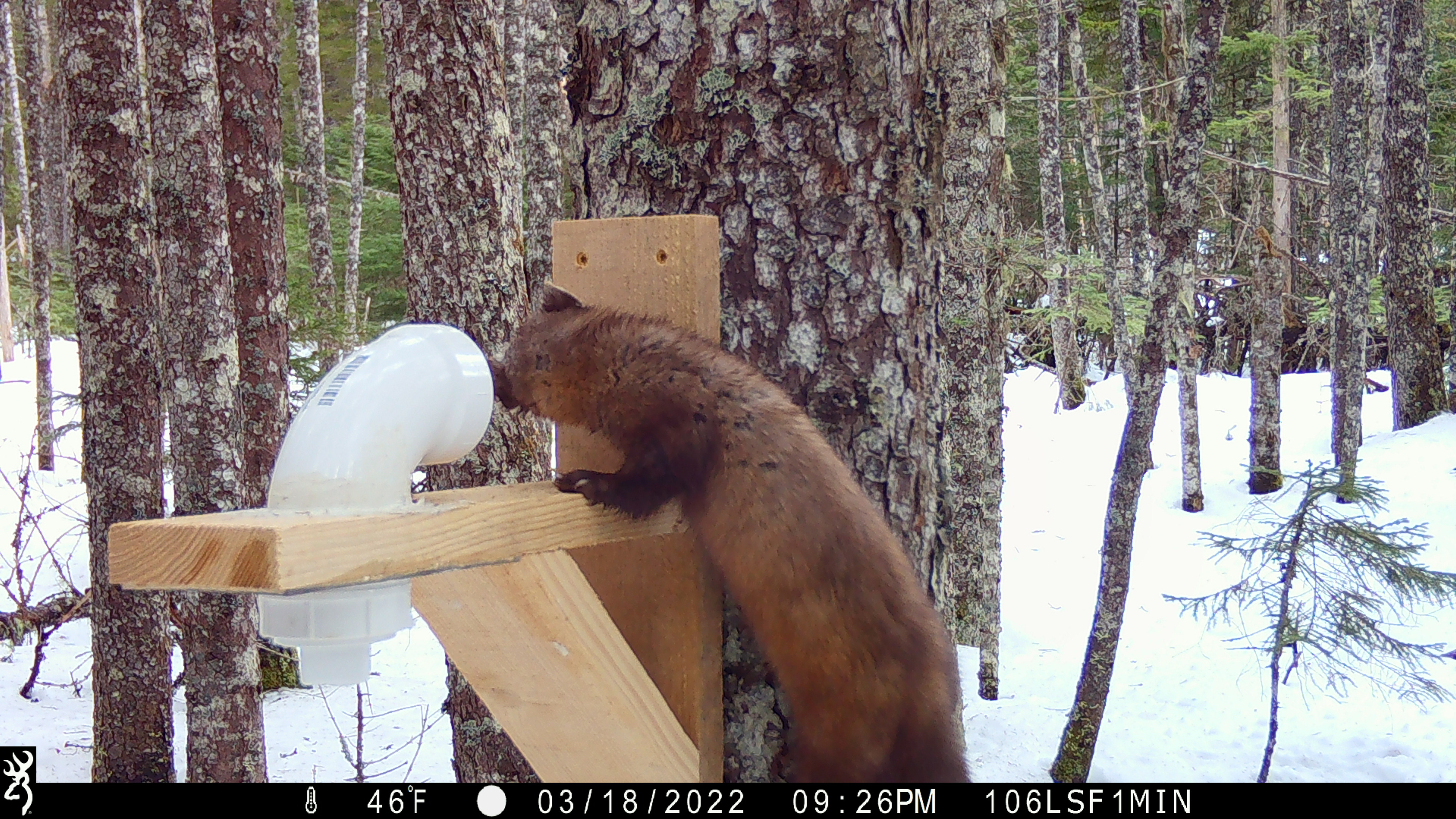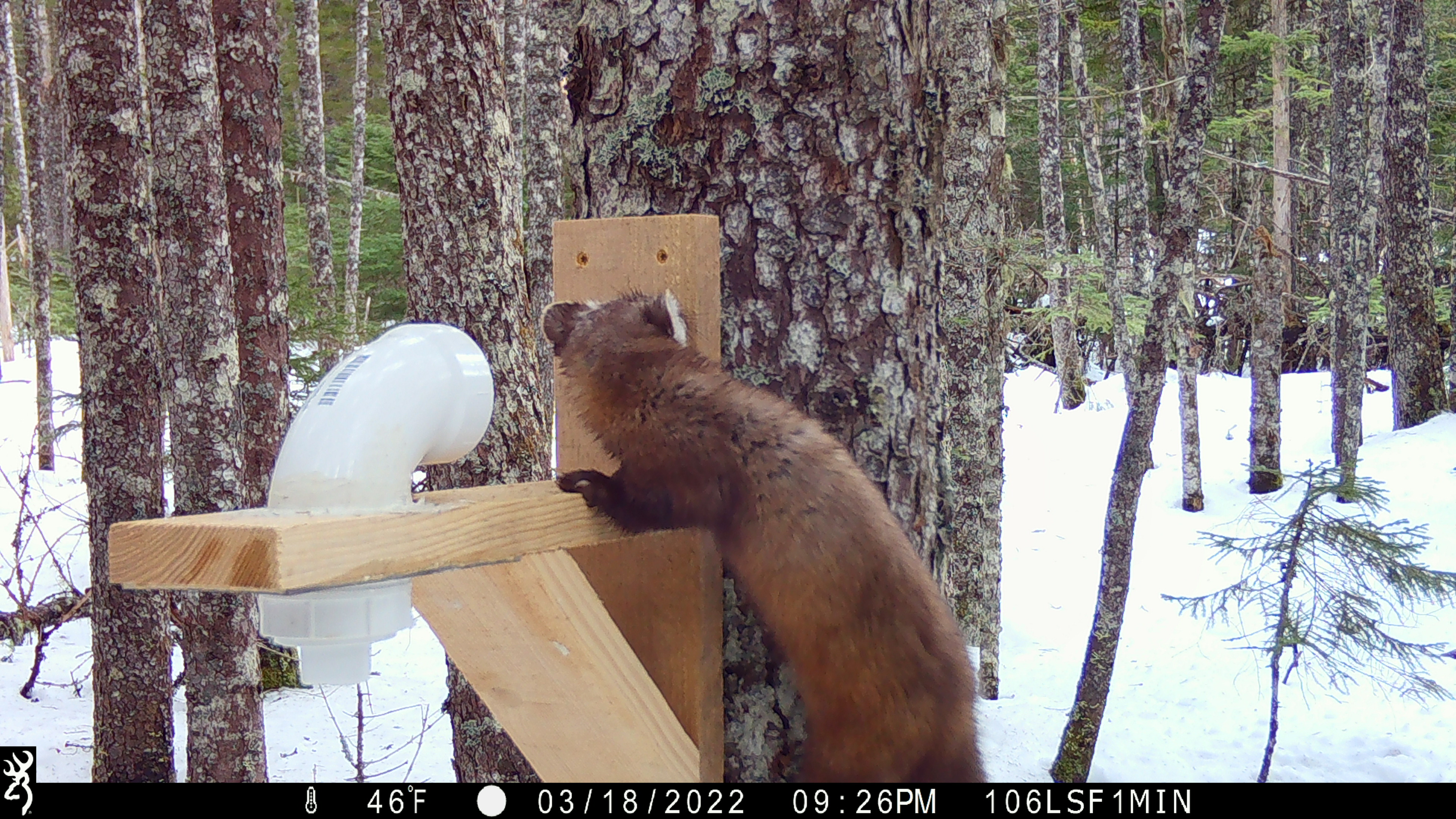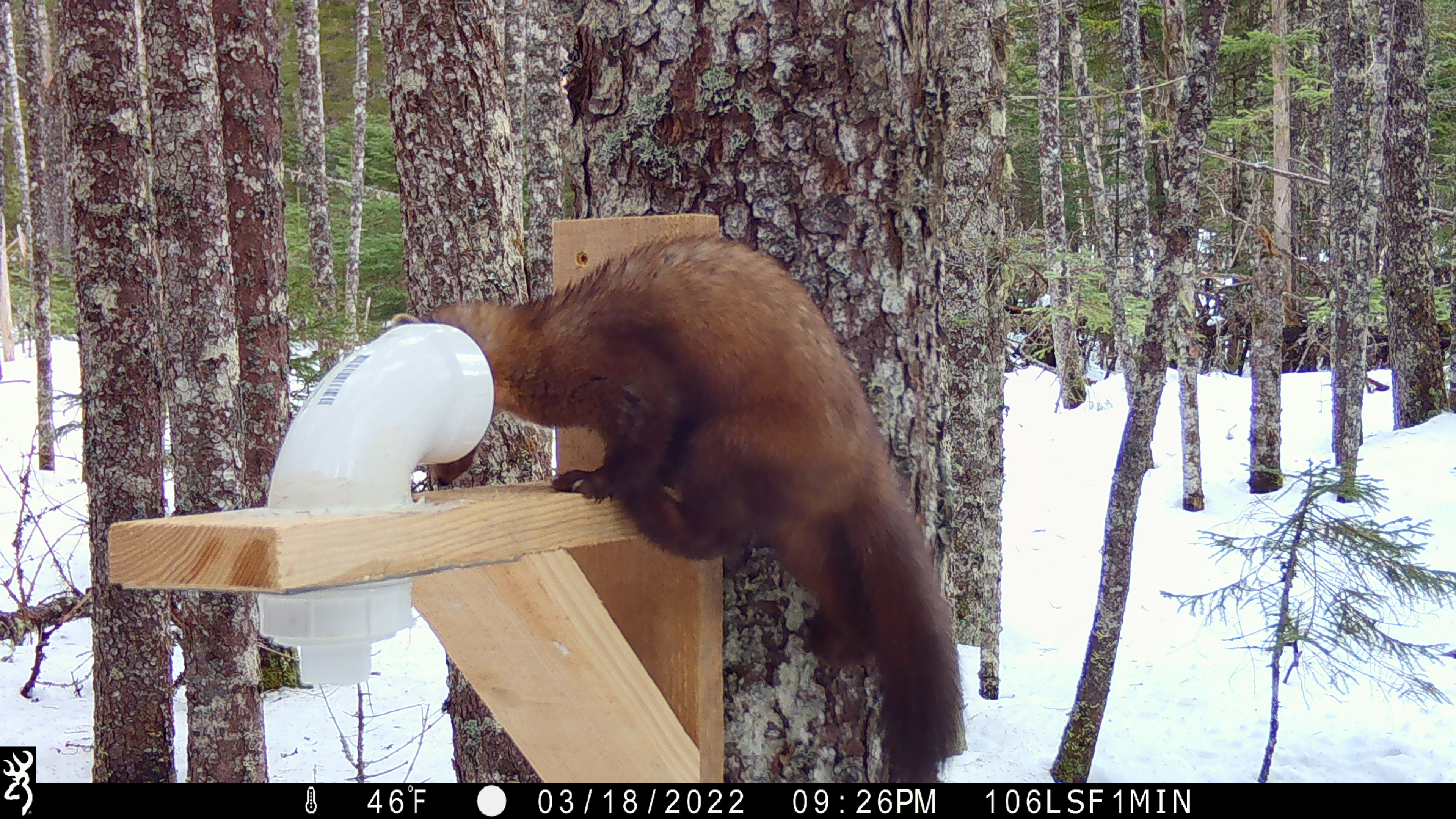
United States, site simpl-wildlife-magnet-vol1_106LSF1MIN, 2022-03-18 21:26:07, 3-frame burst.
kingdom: Animalia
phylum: Chordata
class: Mammalia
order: Carnivora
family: Mustelidae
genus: Martes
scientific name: Martes americana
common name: american marten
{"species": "american marten (Martes americana)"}